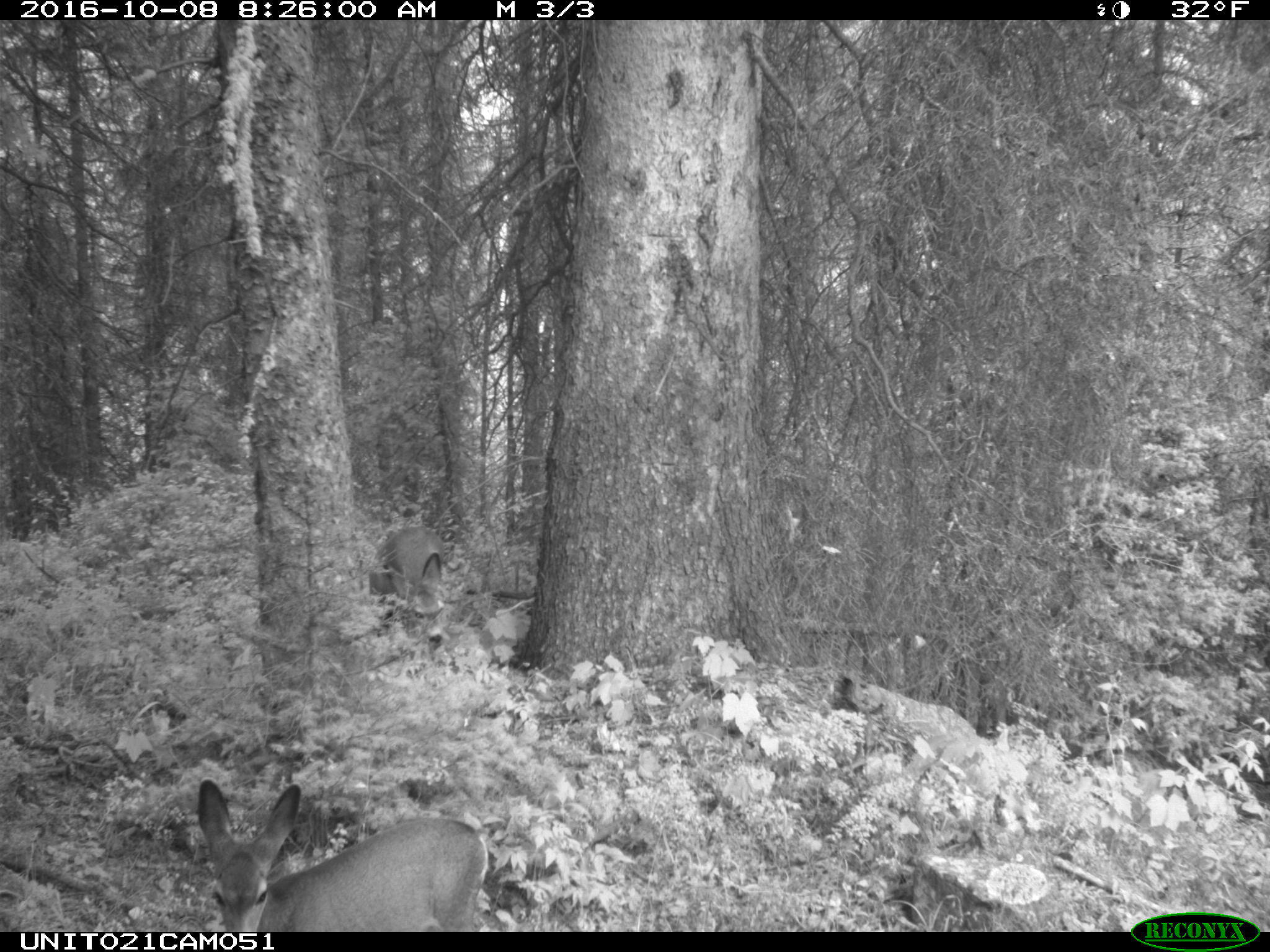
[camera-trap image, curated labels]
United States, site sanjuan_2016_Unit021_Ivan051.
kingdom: Animalia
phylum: Chordata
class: Mammalia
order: Artiodactyla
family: Cervidae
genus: Odocoileus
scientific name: Odocoileus hemionus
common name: mule deer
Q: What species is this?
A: Odocoileus hemionus (mule deer).